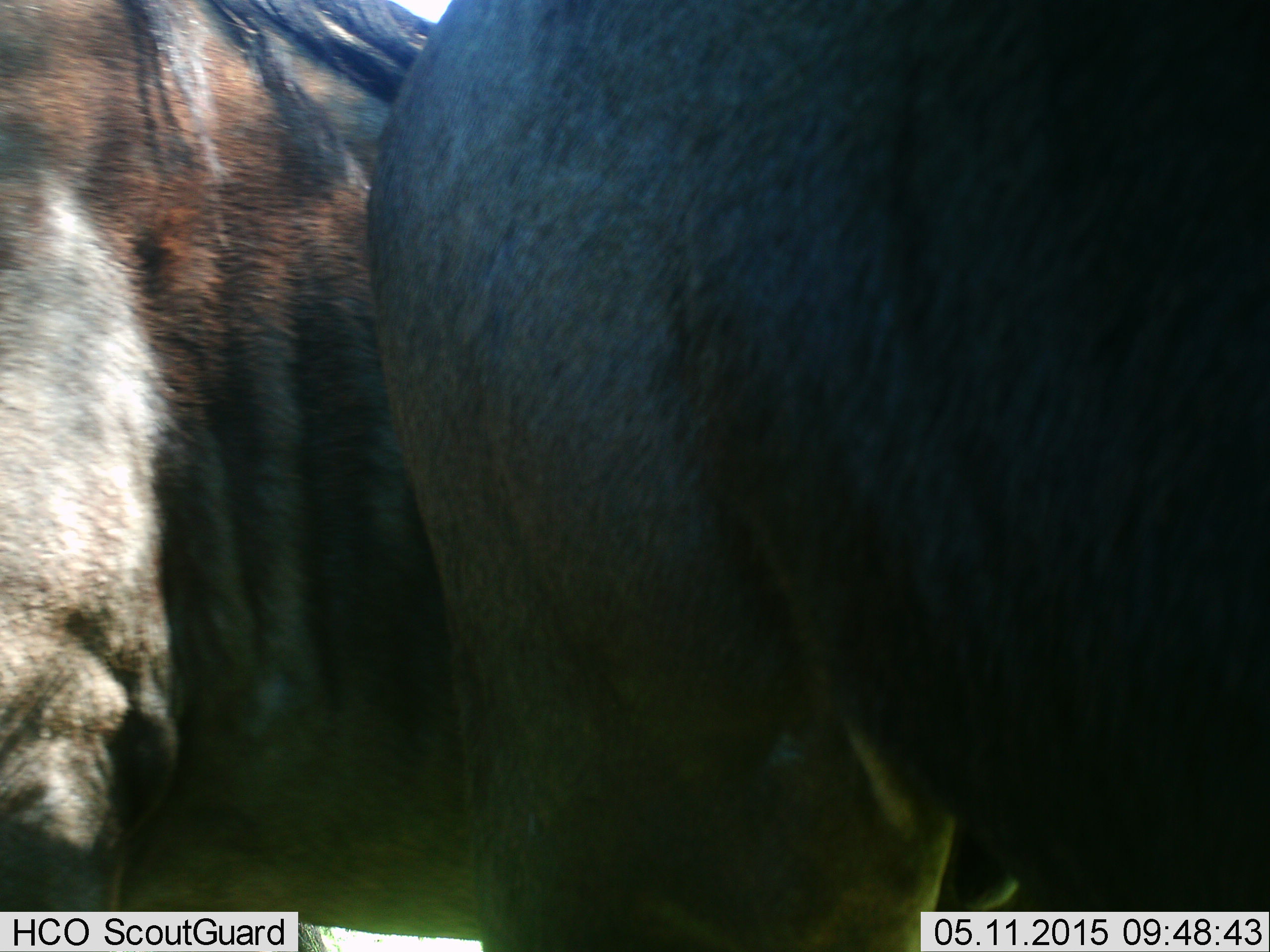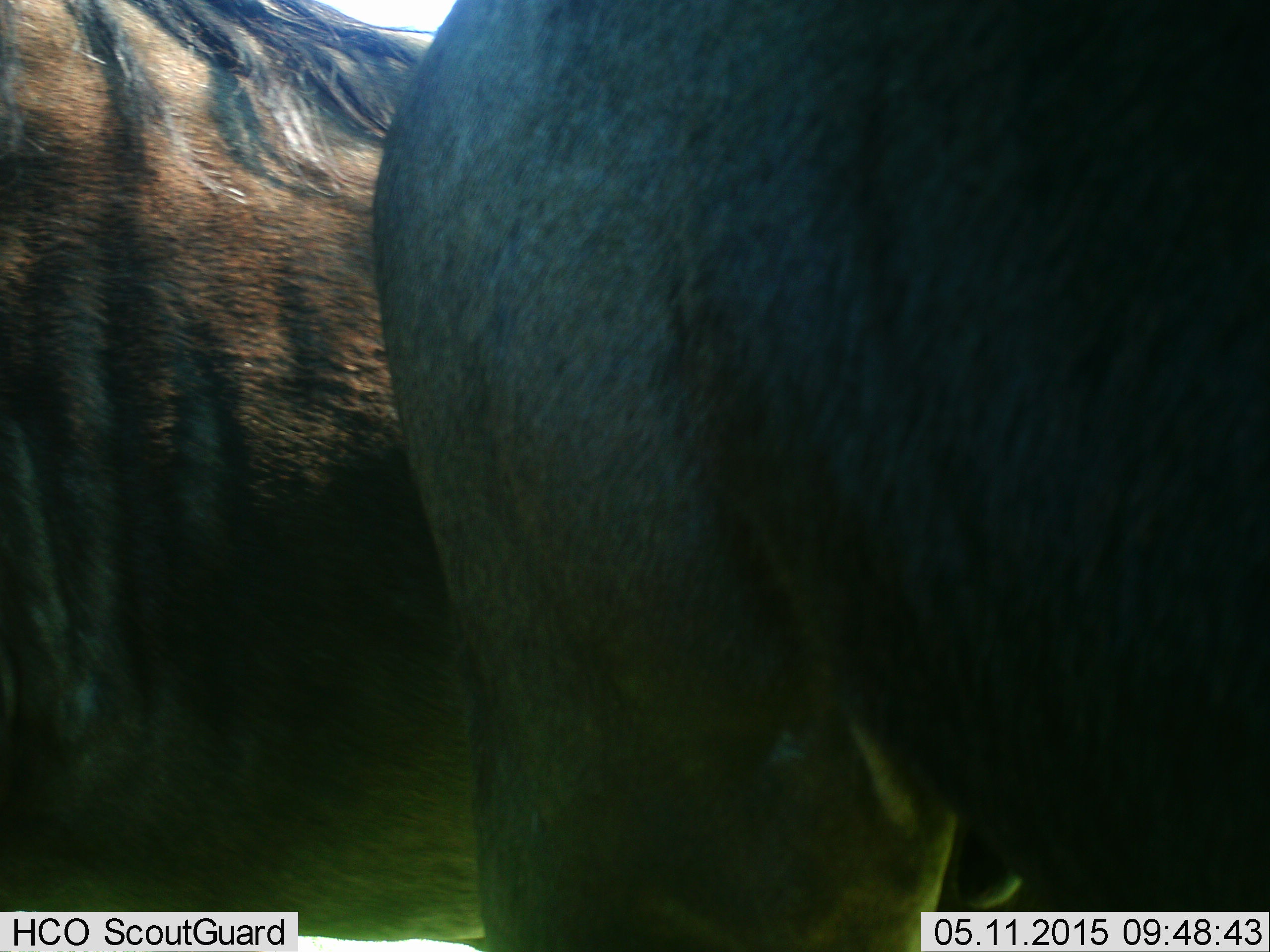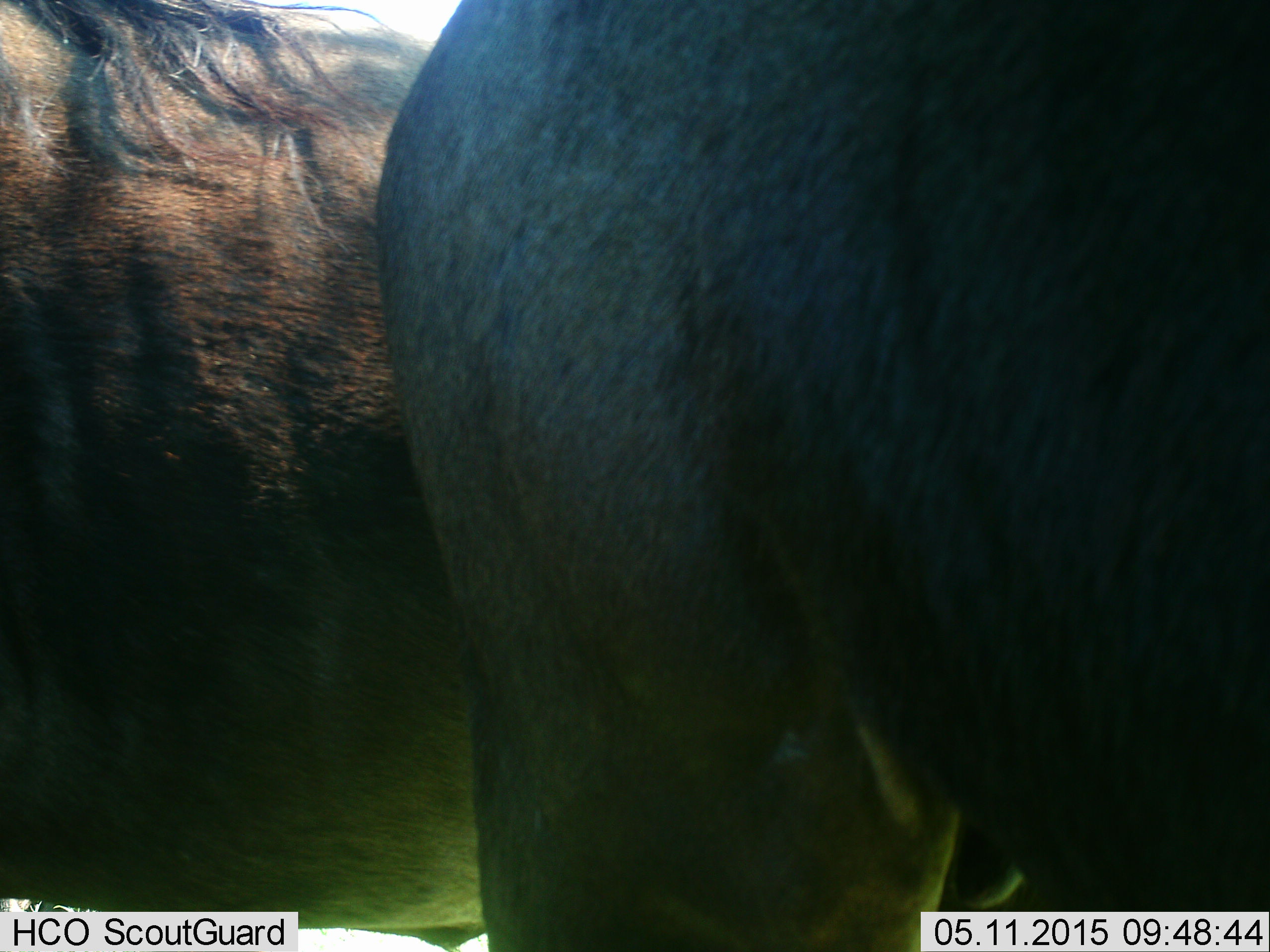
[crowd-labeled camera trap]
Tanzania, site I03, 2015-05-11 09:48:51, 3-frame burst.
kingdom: Animalia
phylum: Chordata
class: Mammalia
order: Artiodactyla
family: Bovidae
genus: Connochaetes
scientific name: Connochaetes taurinus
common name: blue wildebeest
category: wildebeest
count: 2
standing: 100%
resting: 0%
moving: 40%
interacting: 10%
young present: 0%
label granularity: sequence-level